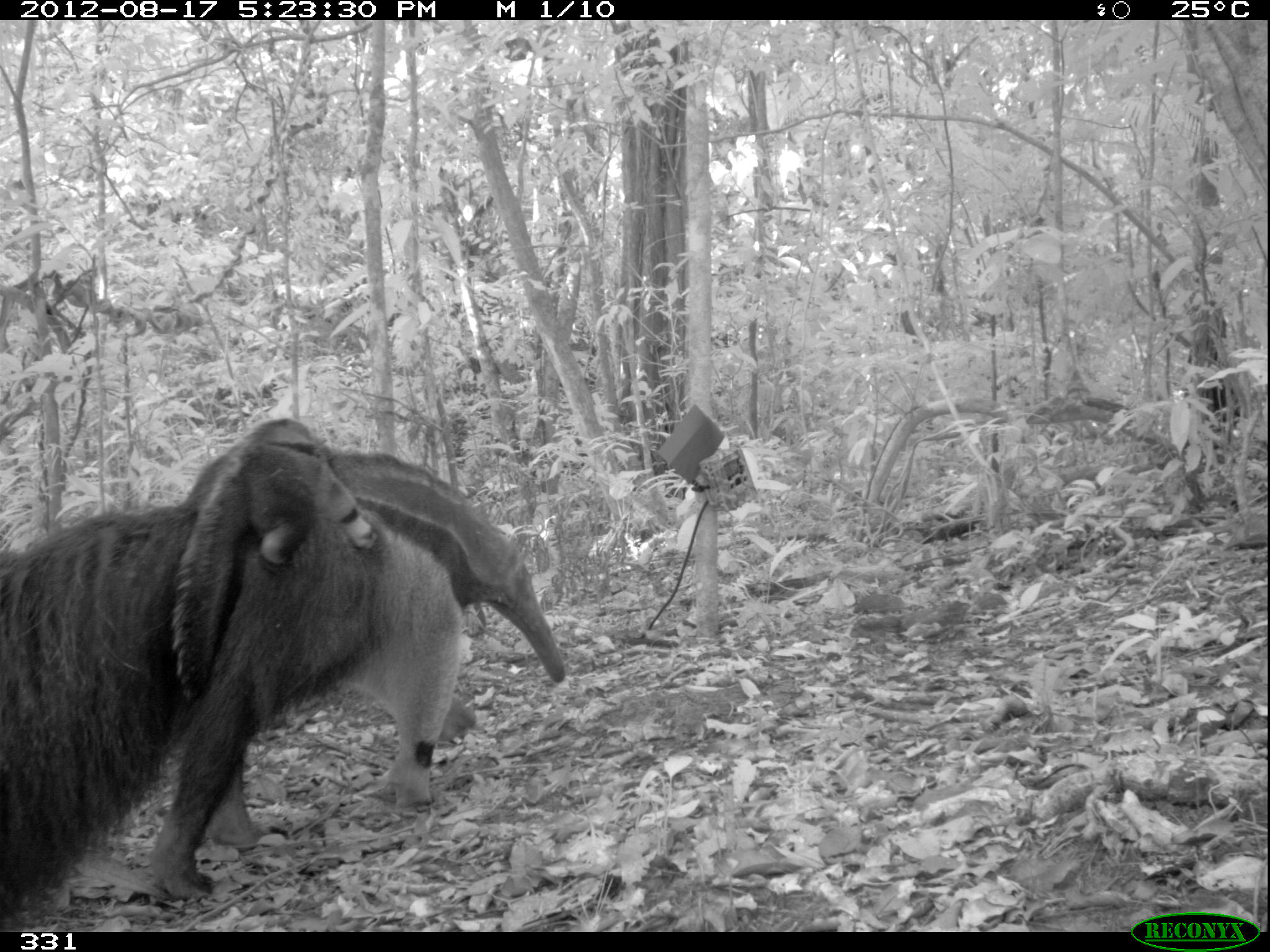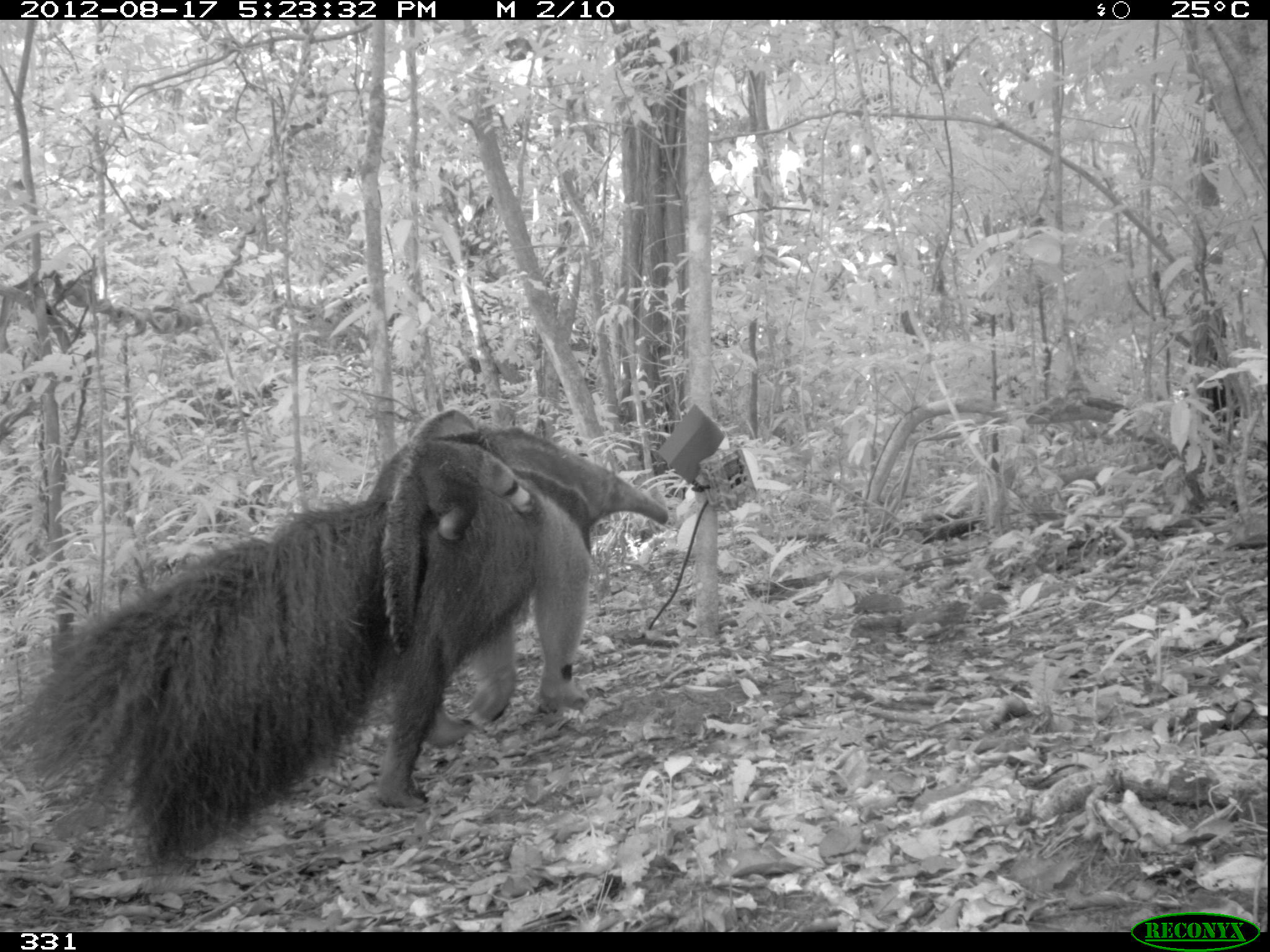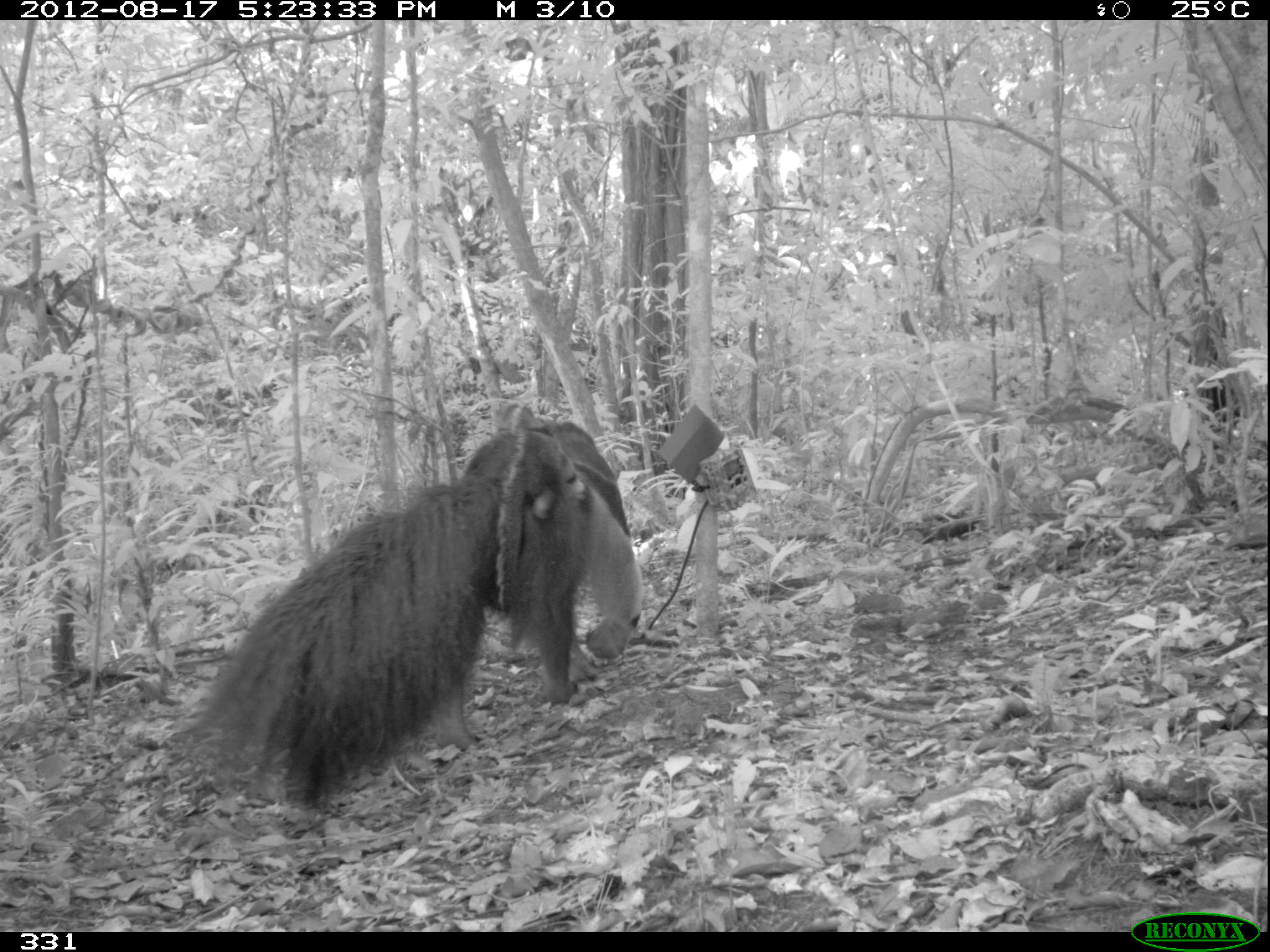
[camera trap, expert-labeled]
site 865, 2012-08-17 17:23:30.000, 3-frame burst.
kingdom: Animalia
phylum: Chordata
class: Mammalia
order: Pilosa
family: Myrmecophagidae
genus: Myrmecophaga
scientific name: Myrmecophaga tridactyla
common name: giant anteater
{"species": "Myrmecophaga tridactyla (giant anteater)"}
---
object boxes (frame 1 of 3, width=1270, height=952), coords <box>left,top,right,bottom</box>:
myrmecophaga tridactyla: <box>0,412,566,932</box>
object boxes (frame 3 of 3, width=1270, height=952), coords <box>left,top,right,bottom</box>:
myrmecophaga tridactyla: <box>192,416,650,818</box>